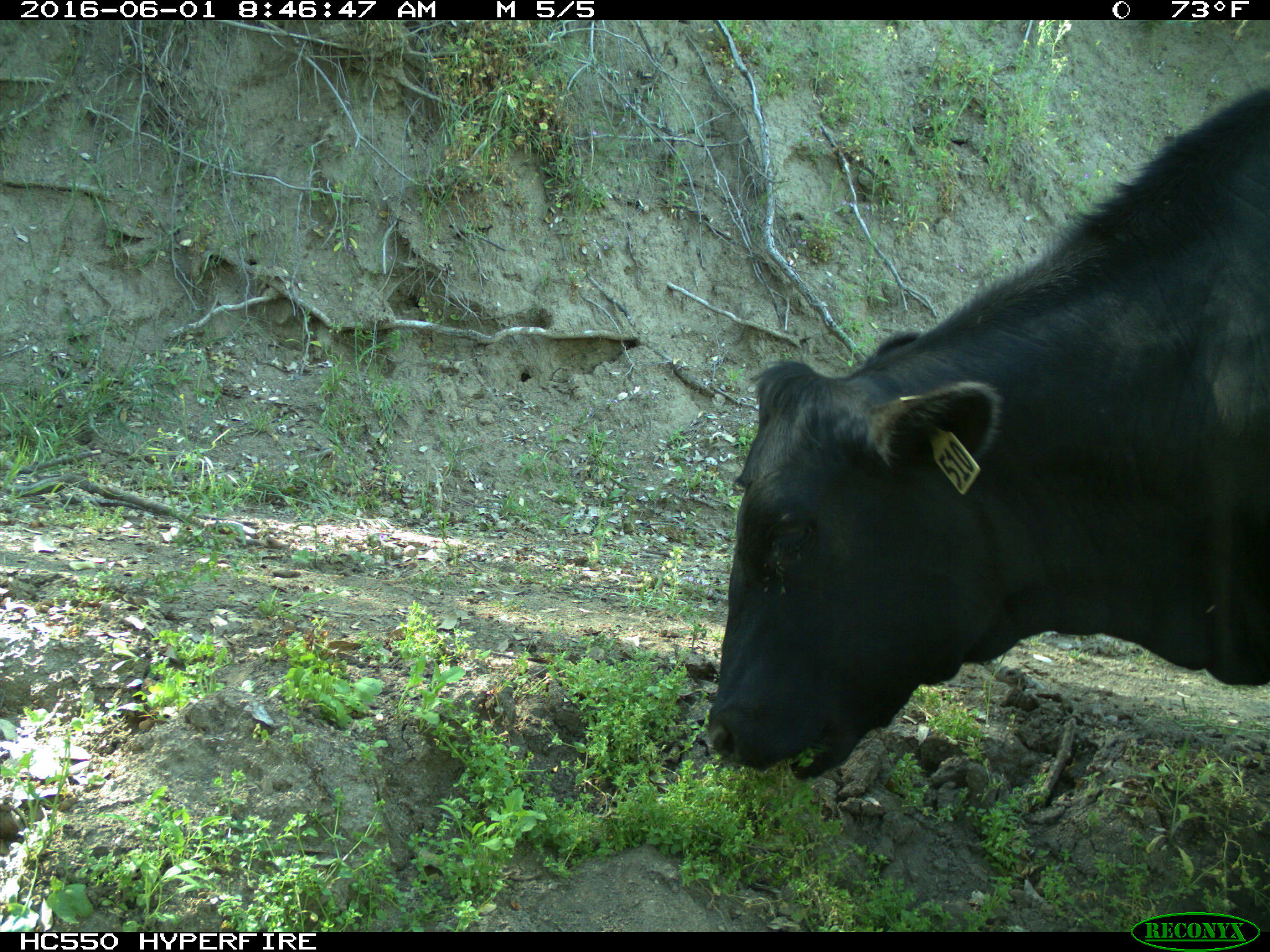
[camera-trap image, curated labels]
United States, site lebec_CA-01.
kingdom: Animalia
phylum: Chordata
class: Mammalia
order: Artiodactyla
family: Bovidae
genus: Bos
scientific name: Bos taurus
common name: domestic cow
Bos taurus (domestic cow).